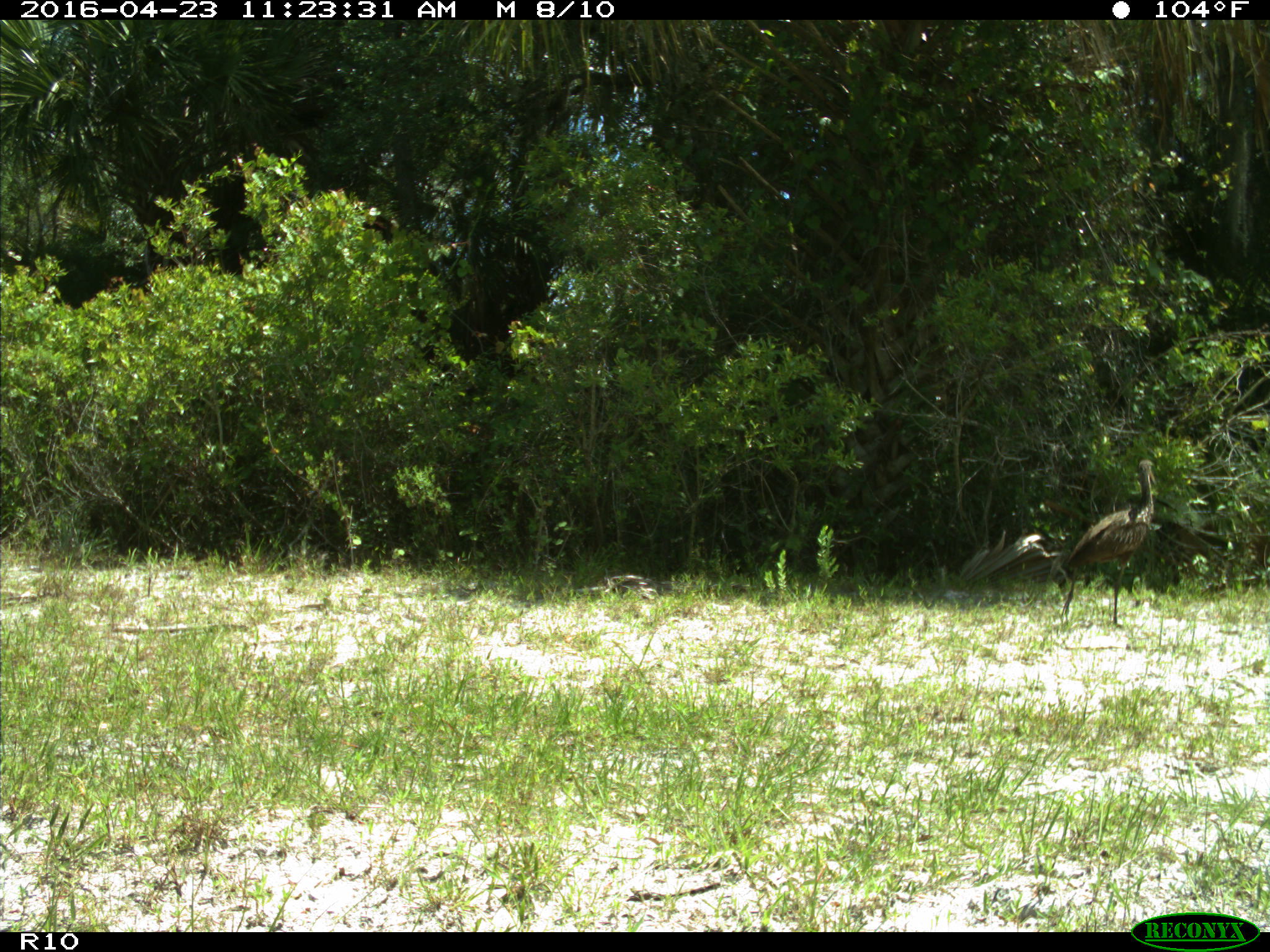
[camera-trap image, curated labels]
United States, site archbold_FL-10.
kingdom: Animalia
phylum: Chordata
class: Aves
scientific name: Aves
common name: birds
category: unidentified bird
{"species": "unidentified bird (birds) (Aves)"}